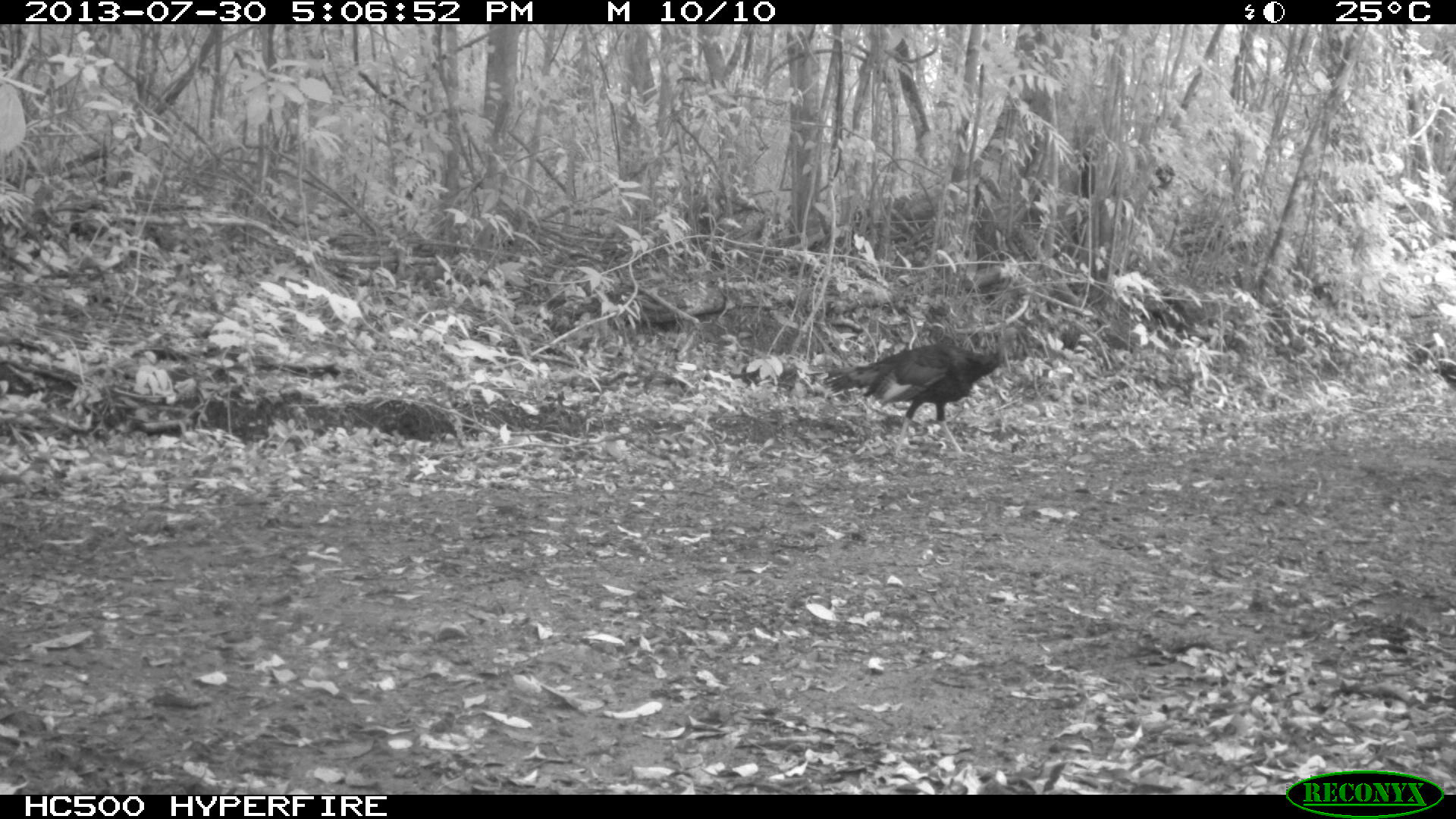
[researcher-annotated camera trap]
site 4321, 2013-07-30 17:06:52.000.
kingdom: Animalia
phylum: Chordata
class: Aves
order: Galliformes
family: Phasianidae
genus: Meleagris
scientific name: Meleagris ocellata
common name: ocellated turkey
Meleagris ocellata (ocellated turkey), count 1.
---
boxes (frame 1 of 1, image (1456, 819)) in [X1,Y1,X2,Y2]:
meleagris ocellata: [821,328,1017,458]